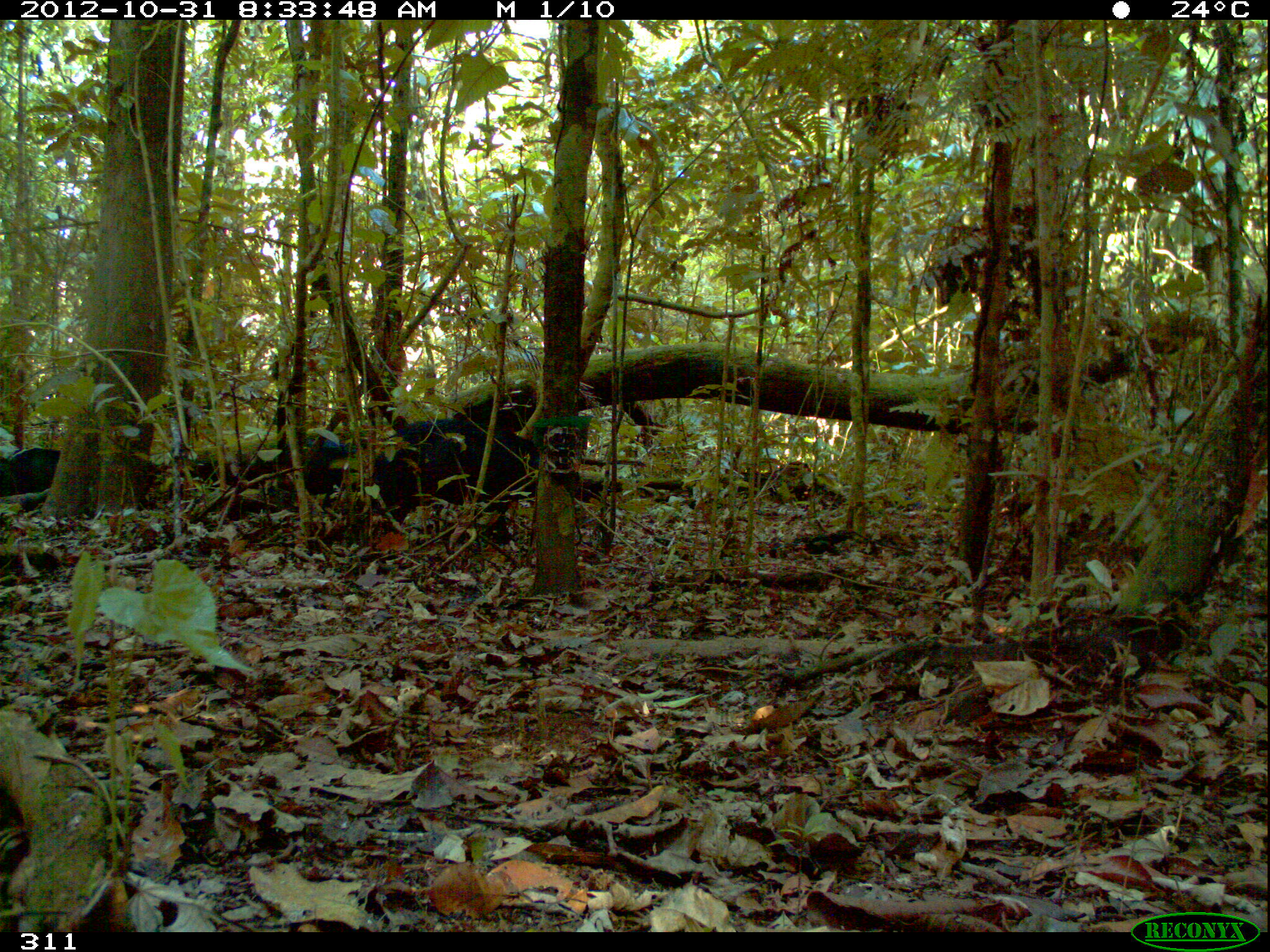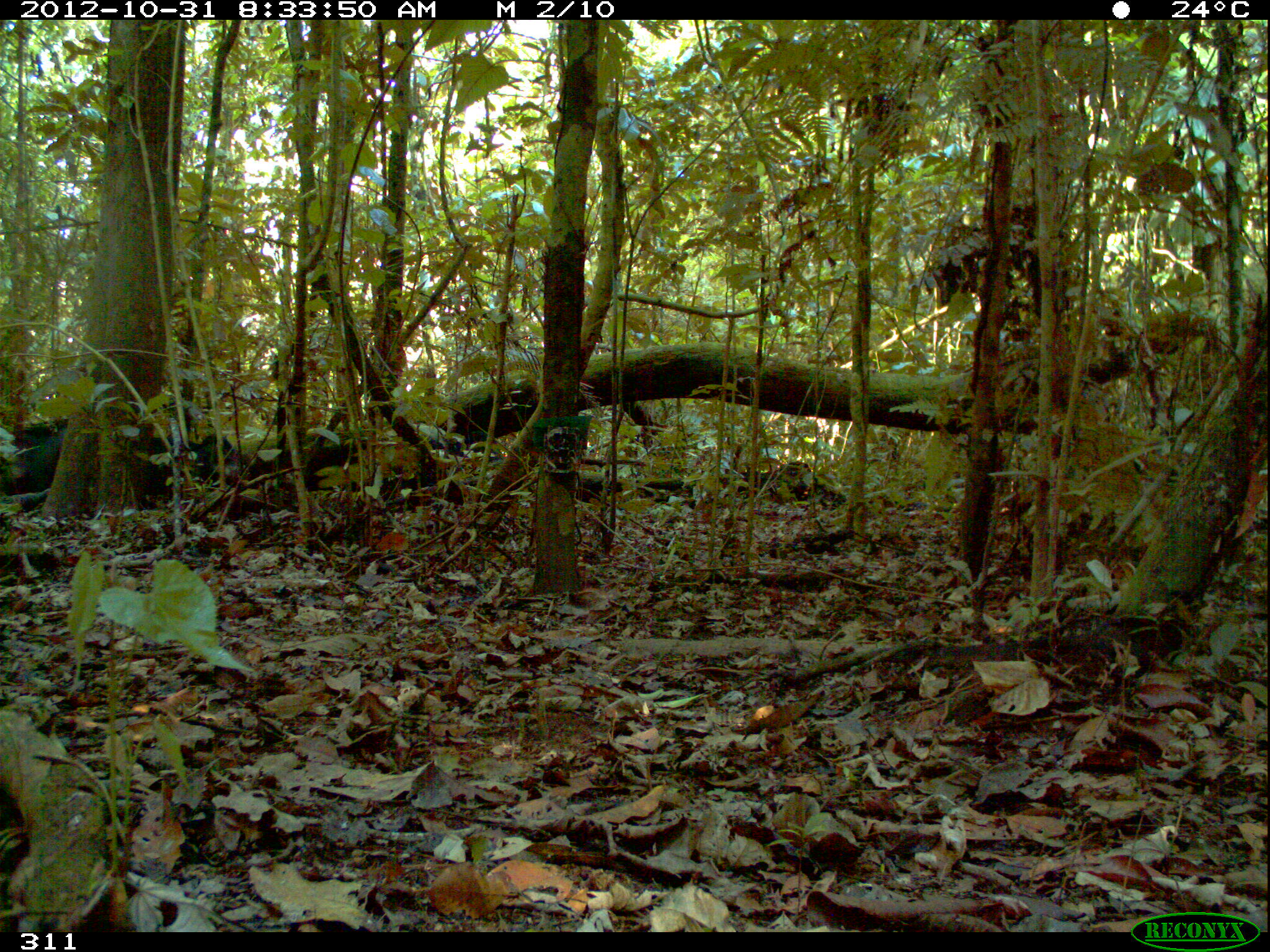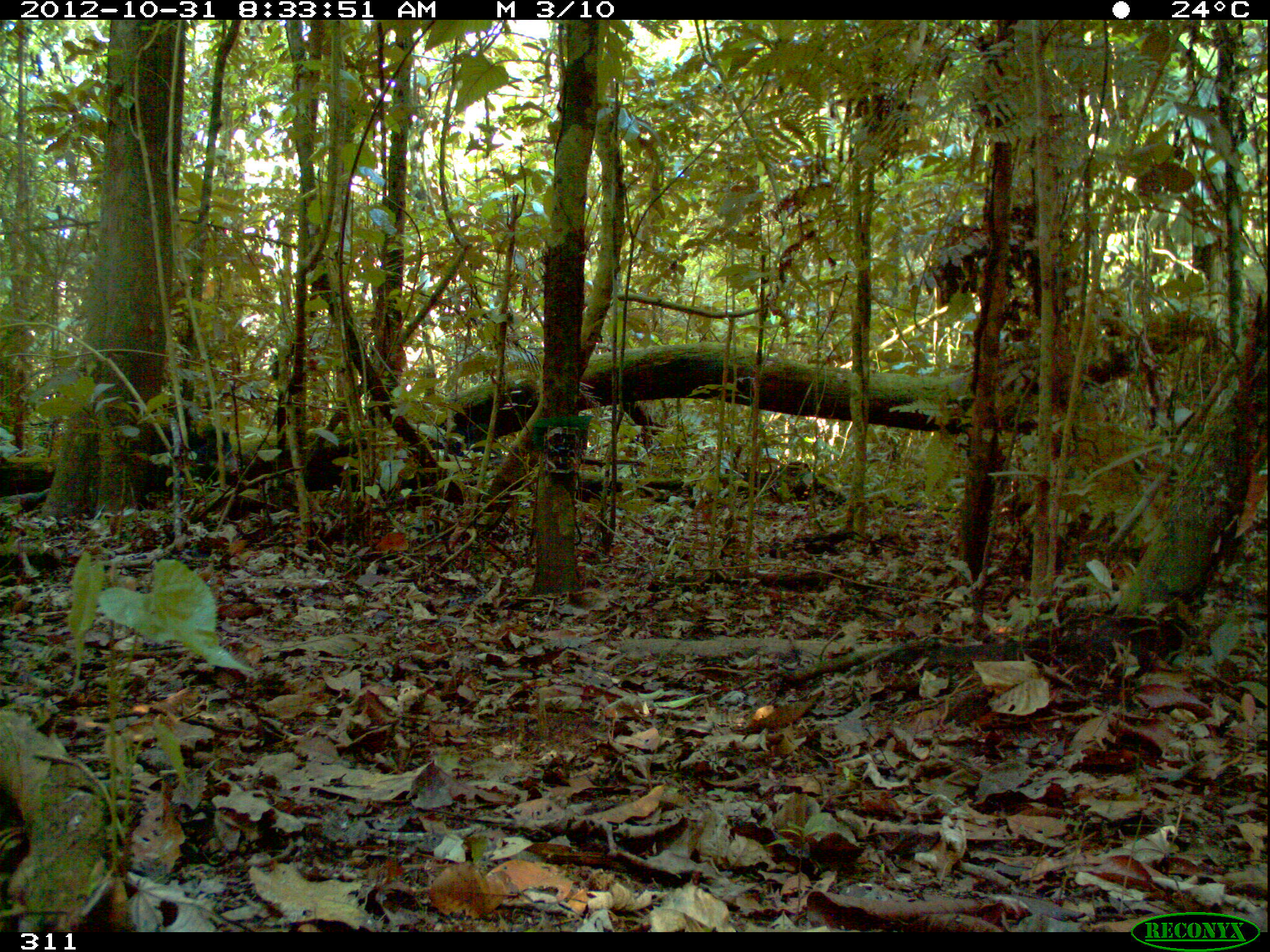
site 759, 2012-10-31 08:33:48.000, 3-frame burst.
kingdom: Animalia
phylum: Chordata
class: Mammalia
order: Artiodactyla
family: Tayassuidae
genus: Tayassu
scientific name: Tayassu pecari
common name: white-lipped peccary